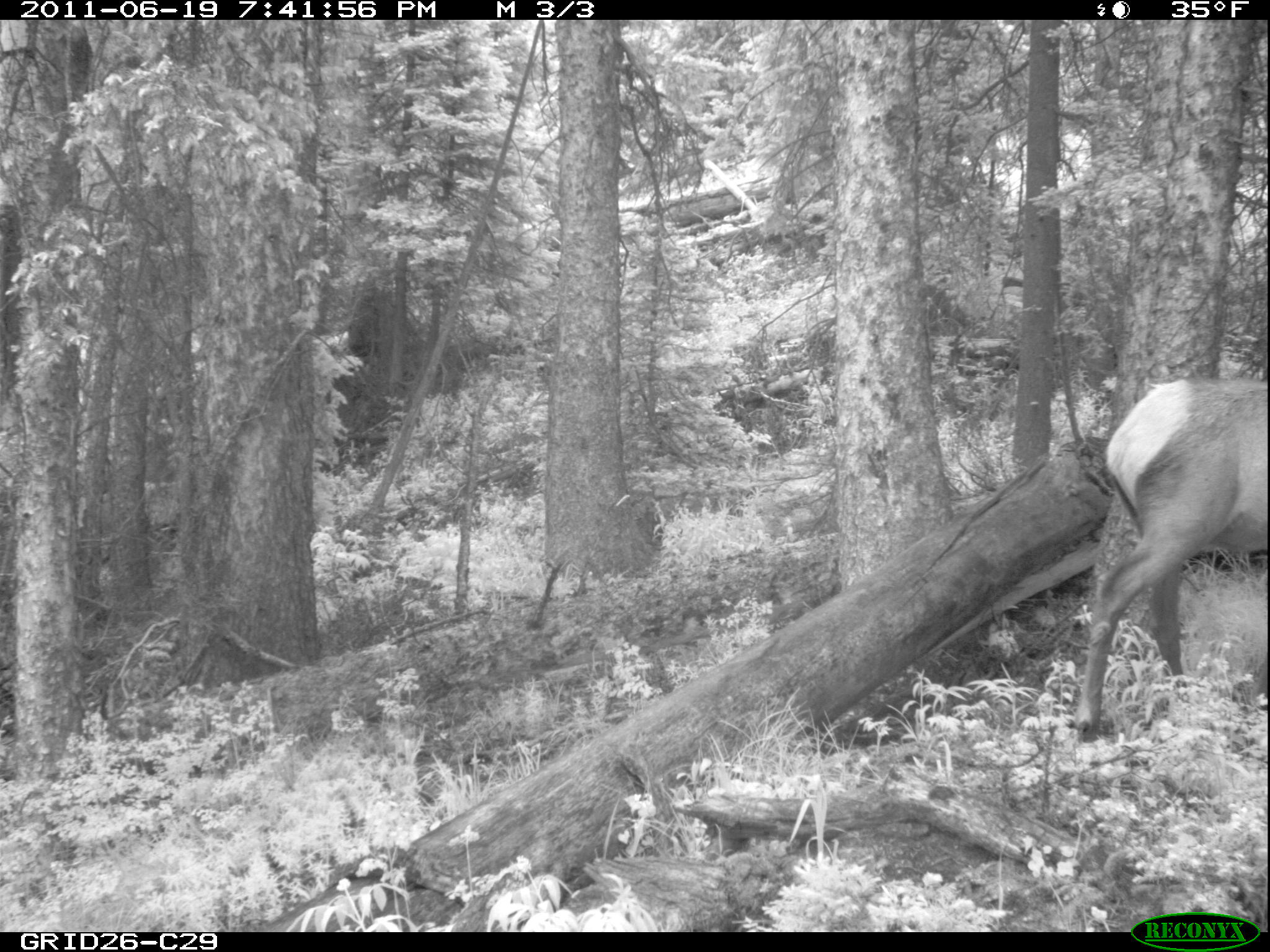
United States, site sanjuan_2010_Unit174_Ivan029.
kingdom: Animalia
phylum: Chordata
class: Mammalia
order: Artiodactyla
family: Cervidae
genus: Cervus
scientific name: Cervus elaphus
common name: red deer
Cervus elaphus (red deer).